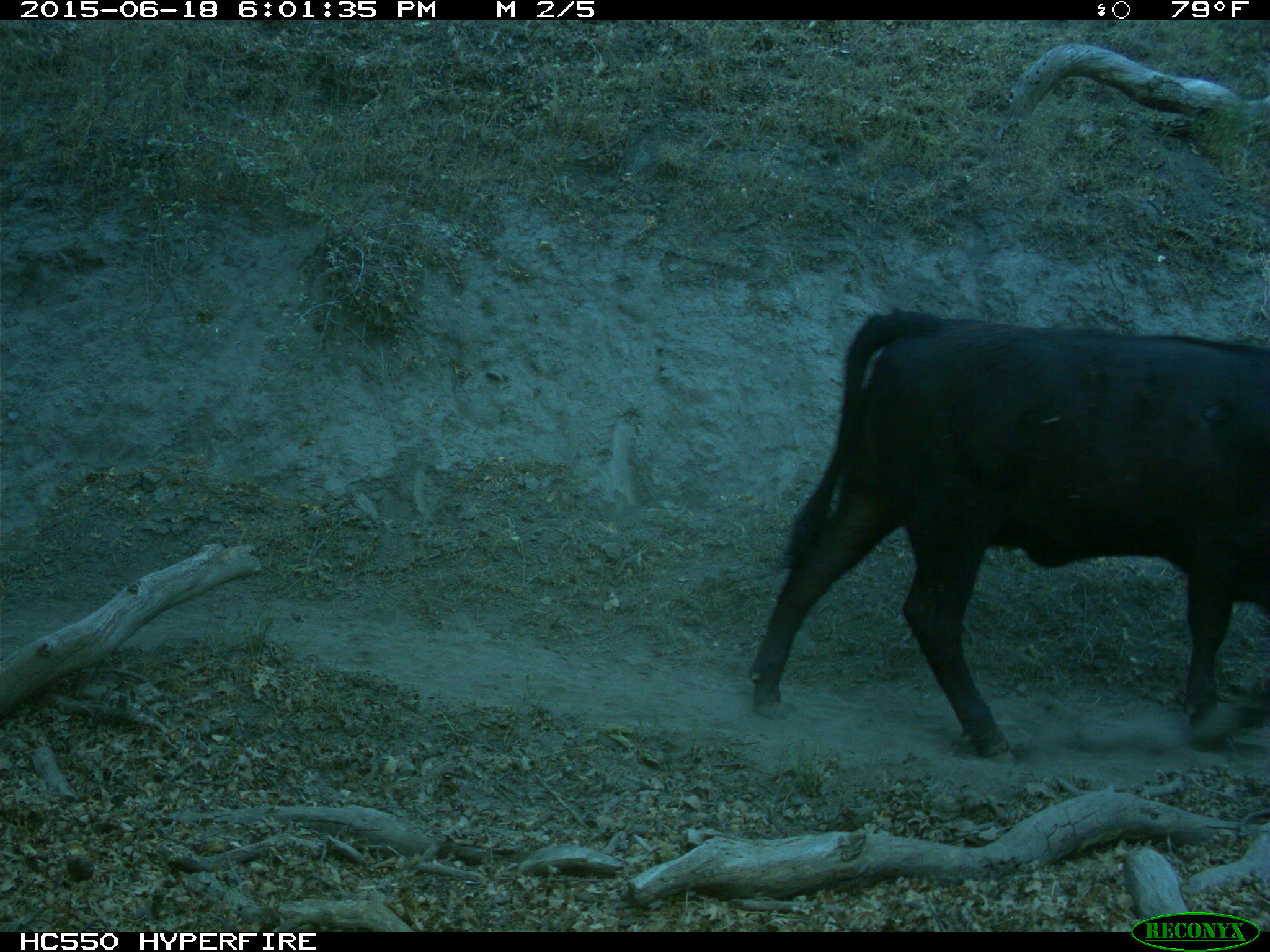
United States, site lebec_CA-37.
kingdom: Animalia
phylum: Chordata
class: Mammalia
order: Artiodactyla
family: Bovidae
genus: Bos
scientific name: Bos taurus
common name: domestic cow